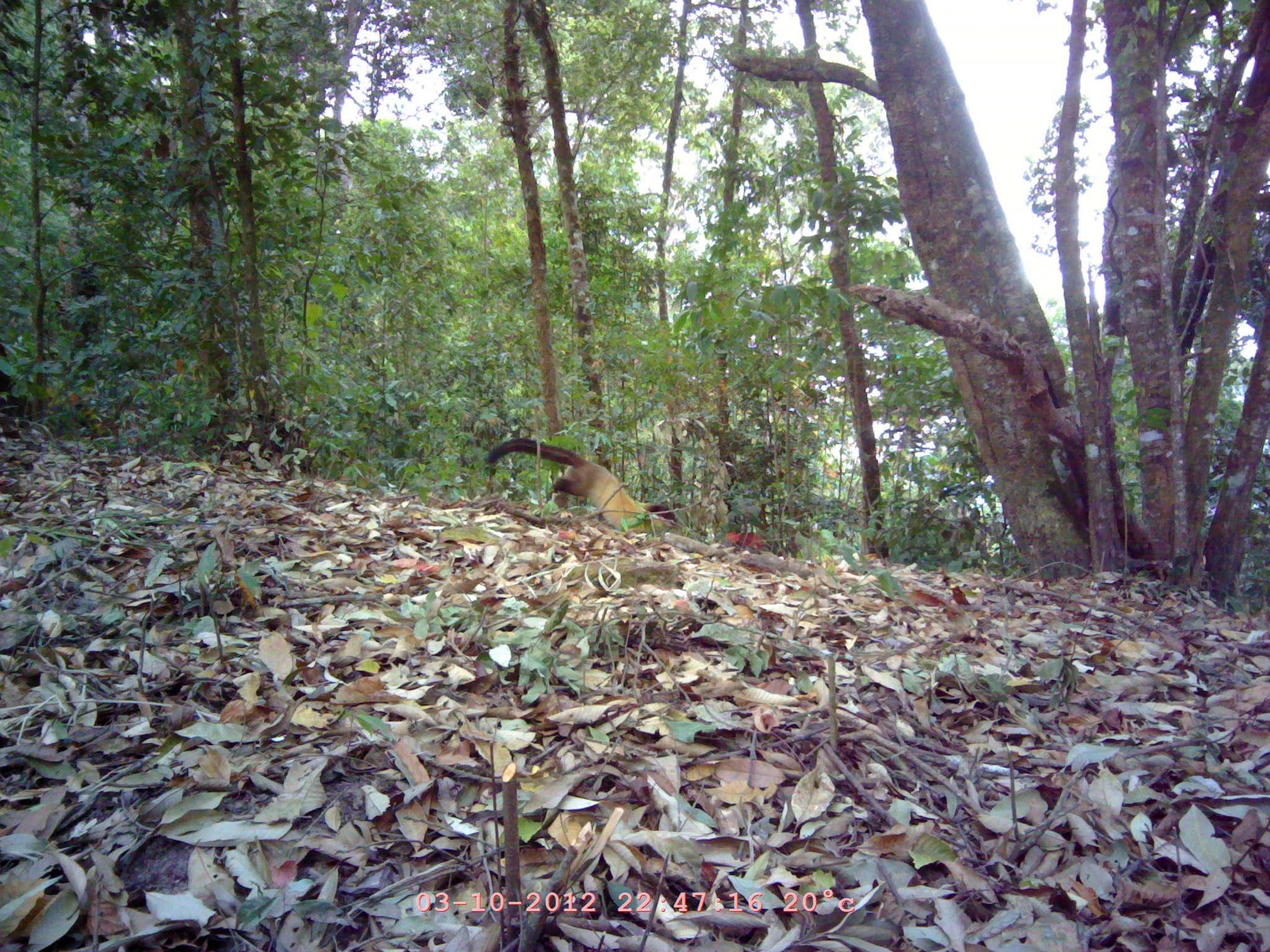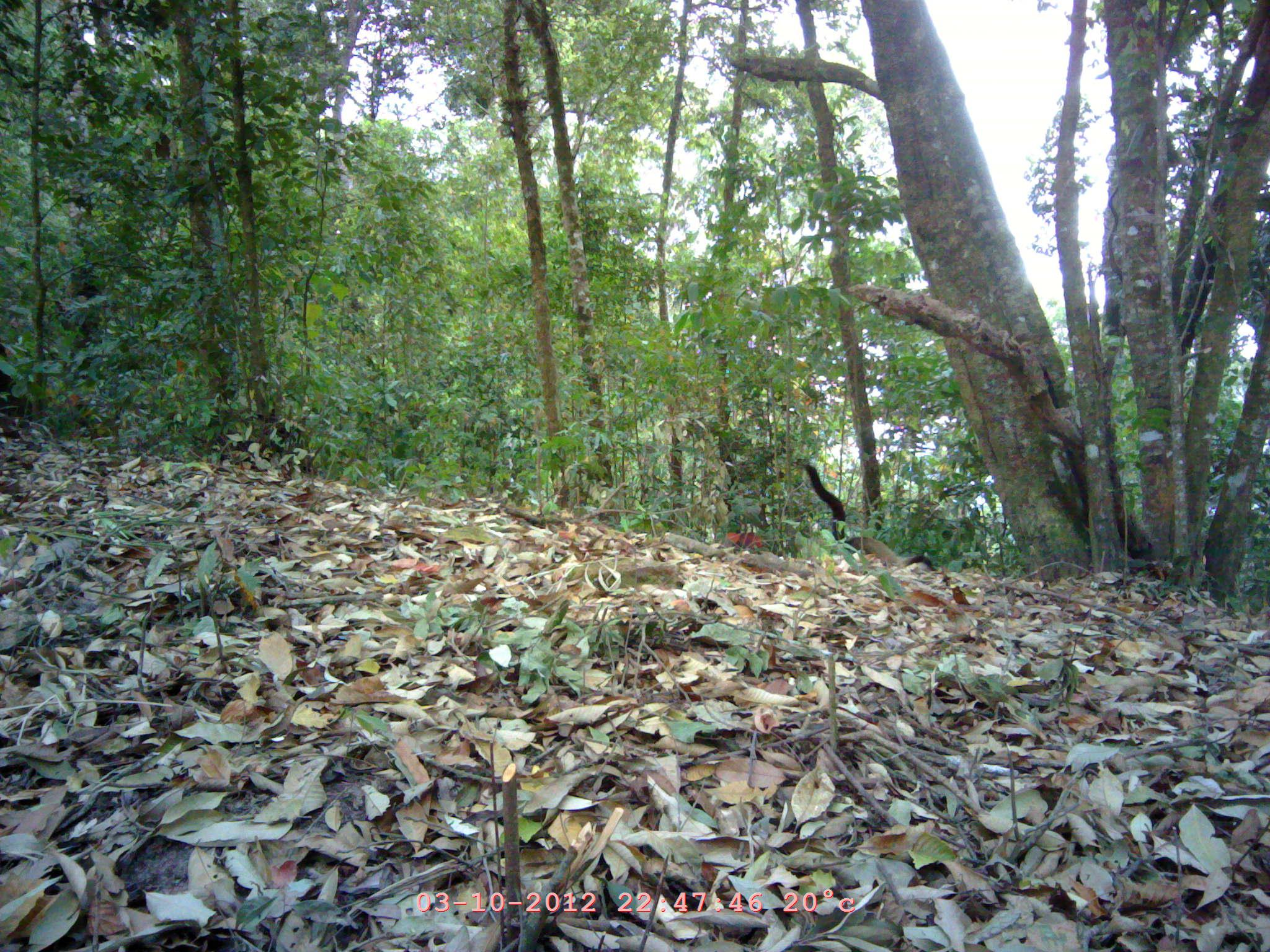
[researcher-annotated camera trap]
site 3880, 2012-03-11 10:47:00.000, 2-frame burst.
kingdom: Animalia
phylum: Chordata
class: Mammalia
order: Carnivora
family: Mustelidae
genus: Martes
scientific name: Martes flavigula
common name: yellow-throated marten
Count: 1.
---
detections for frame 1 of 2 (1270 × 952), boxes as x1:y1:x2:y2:
martes flavigula: 486:438:678:530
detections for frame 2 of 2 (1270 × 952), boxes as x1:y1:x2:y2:
martes flavigula: 800:461:939:574